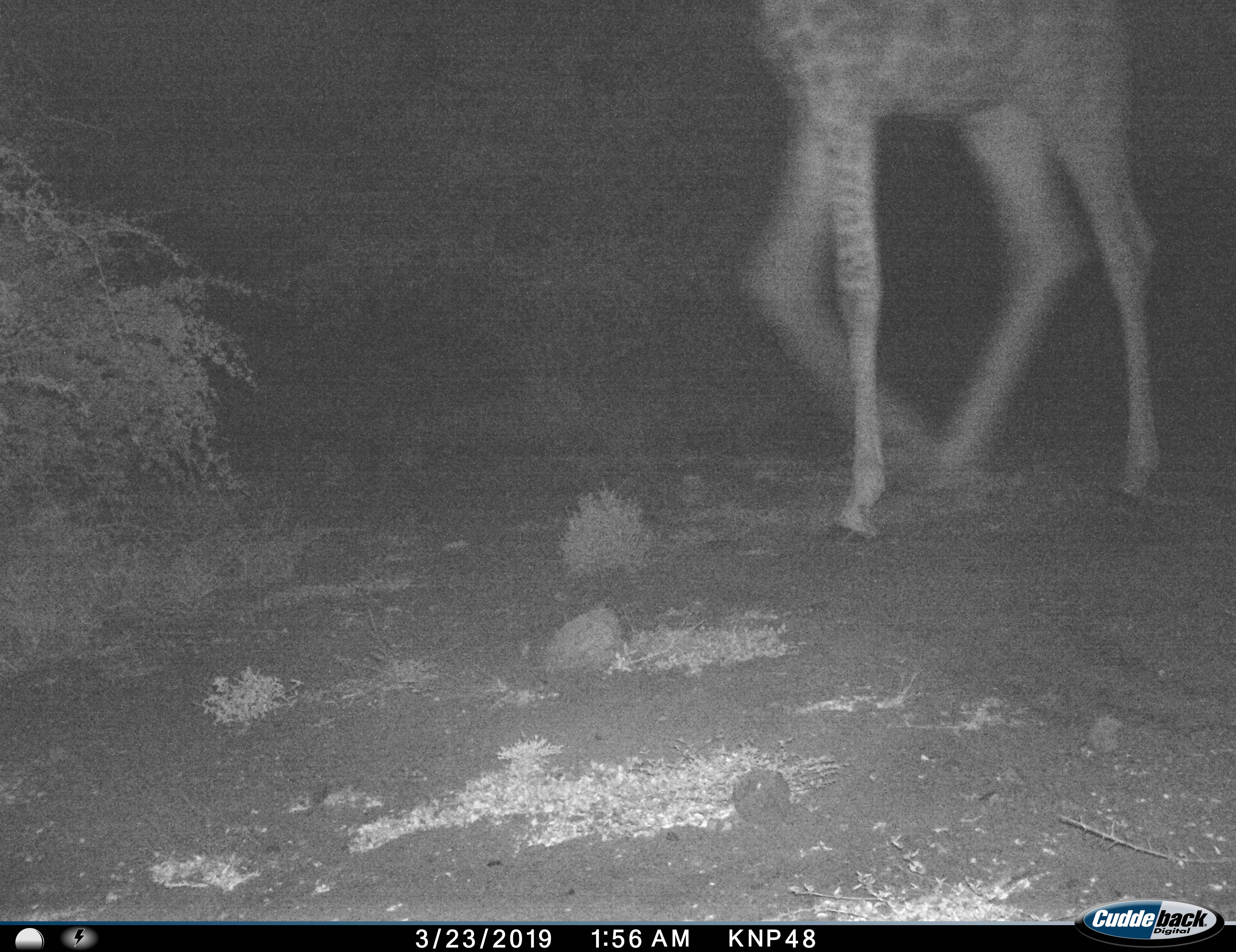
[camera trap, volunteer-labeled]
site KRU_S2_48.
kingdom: Animalia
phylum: Chordata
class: Mammalia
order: Artiodactyla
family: Giraffidae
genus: Giraffa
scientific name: Giraffa camelopardalis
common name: giraffe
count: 1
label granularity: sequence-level